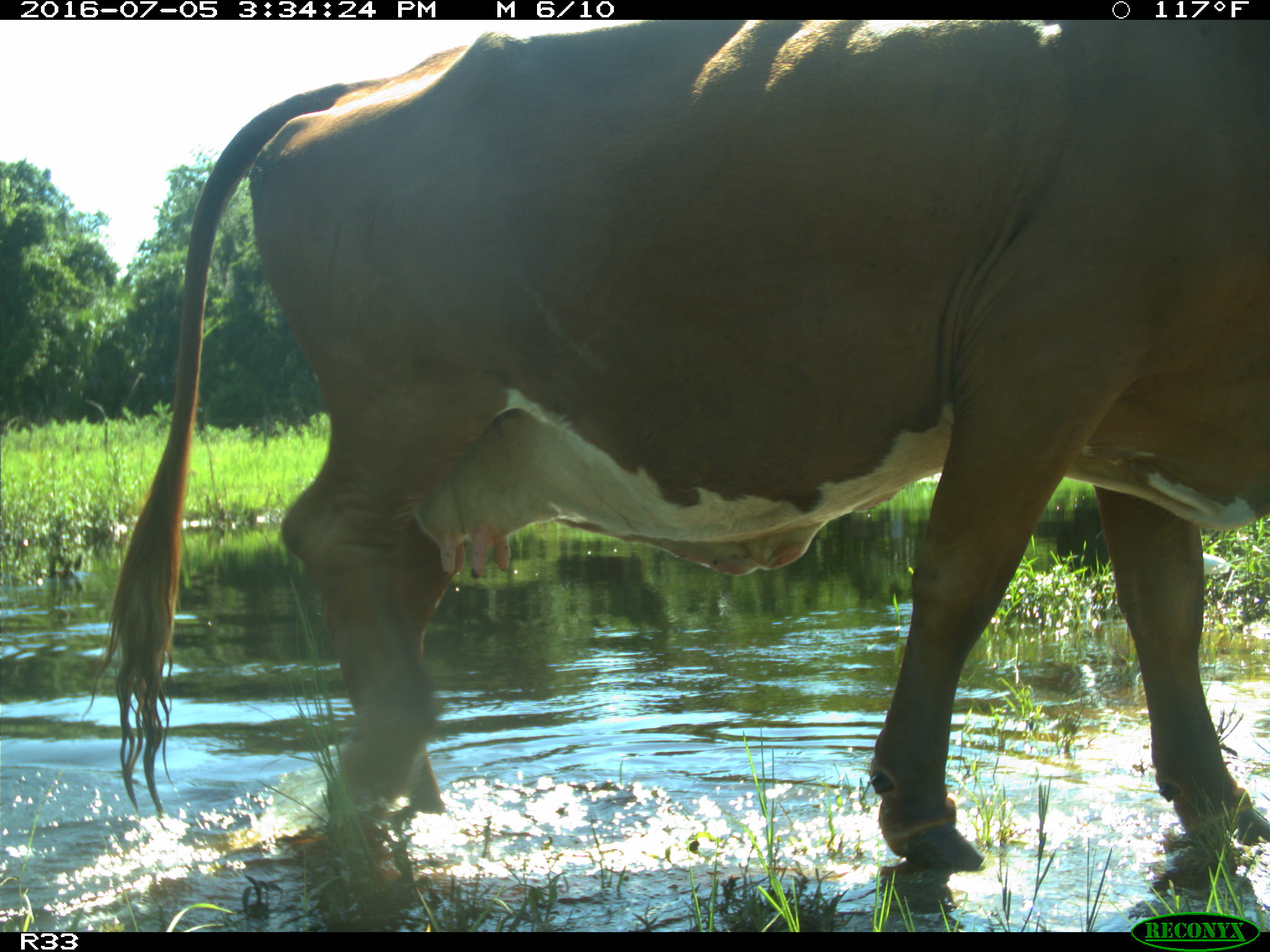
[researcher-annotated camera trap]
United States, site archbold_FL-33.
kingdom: Animalia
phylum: Chordata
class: Mammalia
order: Artiodactyla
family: Bovidae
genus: Bos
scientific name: Bos taurus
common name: domestic cow